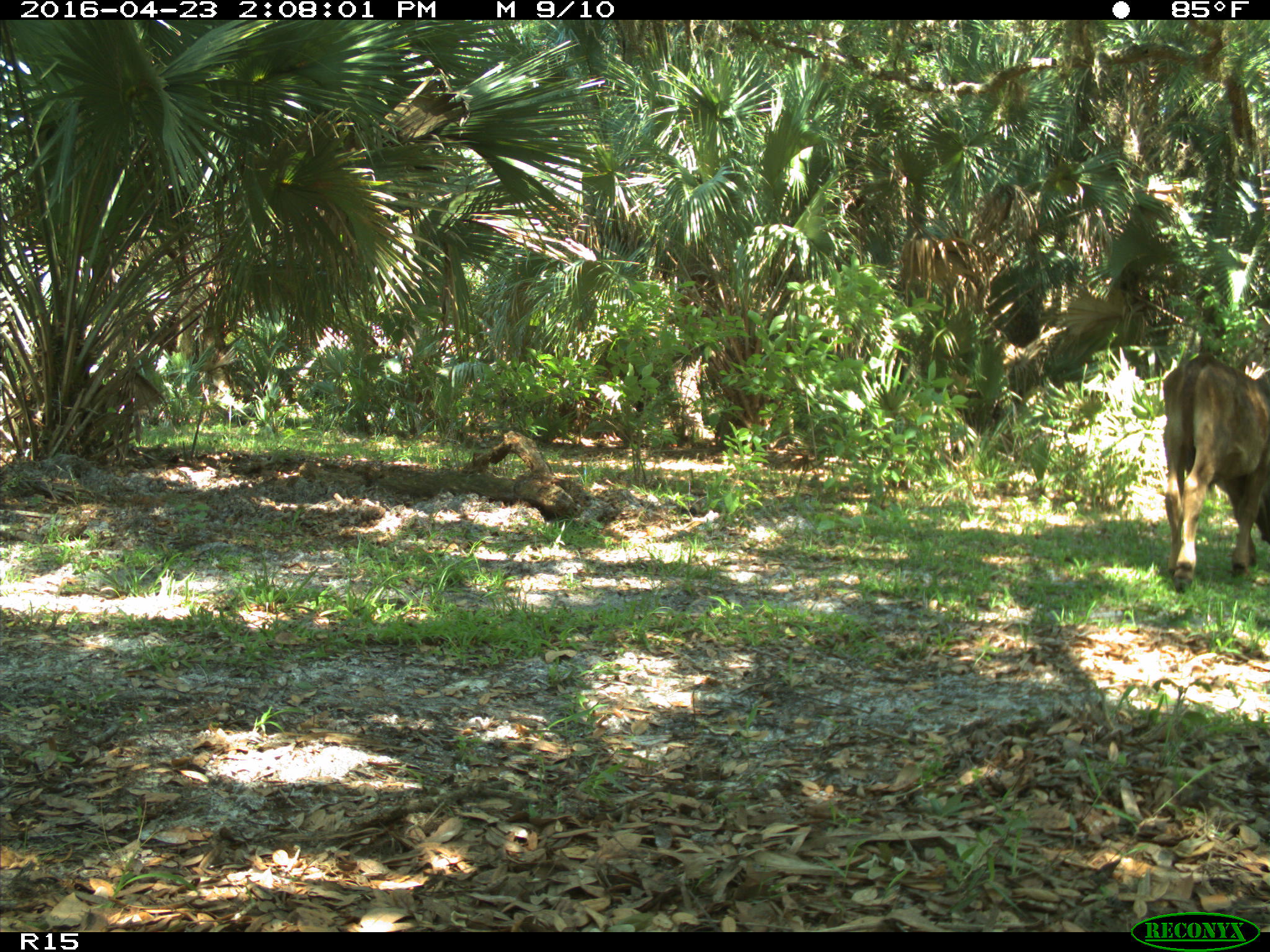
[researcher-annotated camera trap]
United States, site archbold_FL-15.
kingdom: Animalia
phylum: Chordata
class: Mammalia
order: Artiodactyla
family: Bovidae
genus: Bos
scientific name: Bos taurus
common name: domestic cow